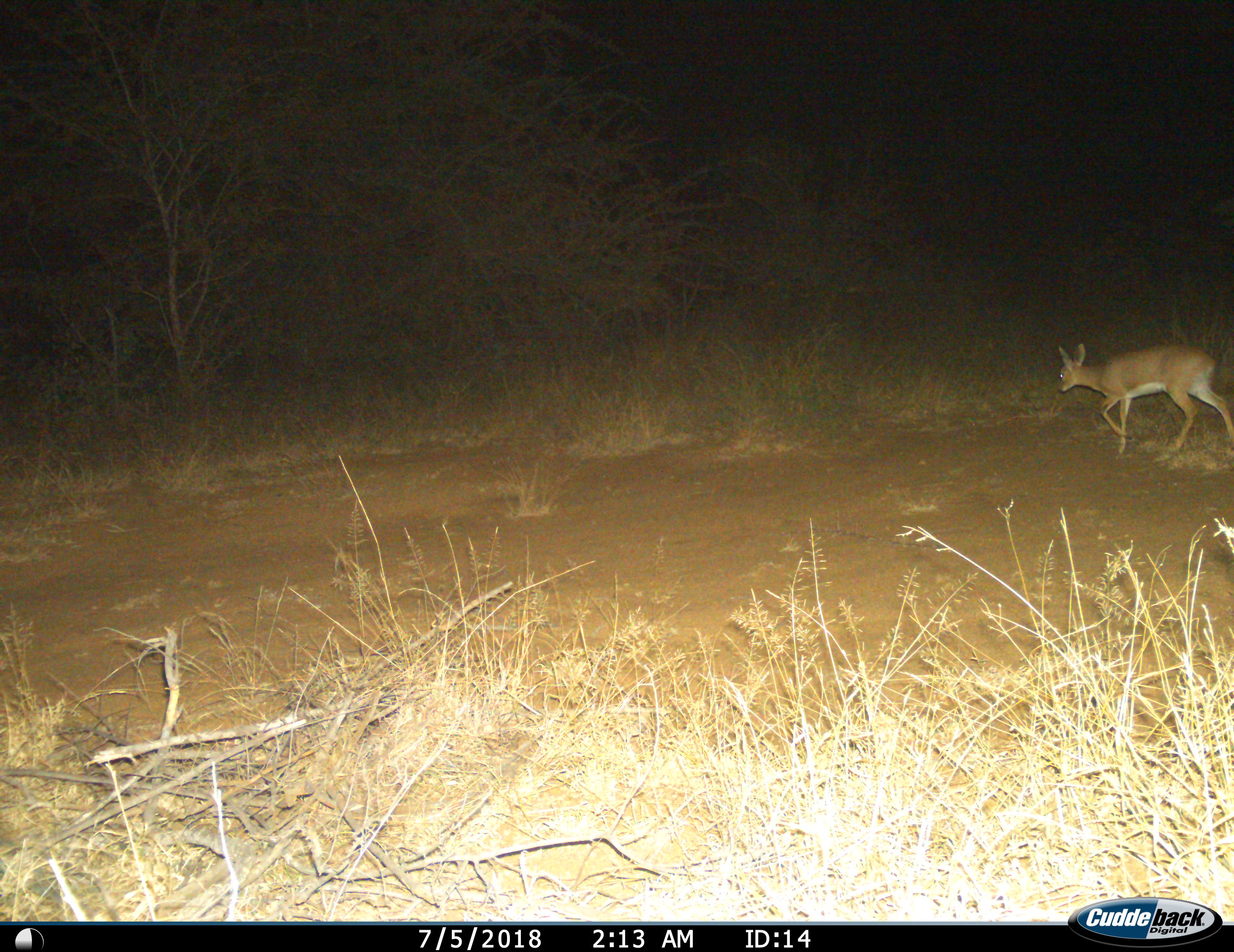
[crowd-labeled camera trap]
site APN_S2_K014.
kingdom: Animalia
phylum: Chordata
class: Mammalia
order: Artiodactyla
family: Bovidae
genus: Raphicerus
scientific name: Raphicerus campestris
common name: steenbok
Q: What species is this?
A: Steenbok (Raphicerus campestris).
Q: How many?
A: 1.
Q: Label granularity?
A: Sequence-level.